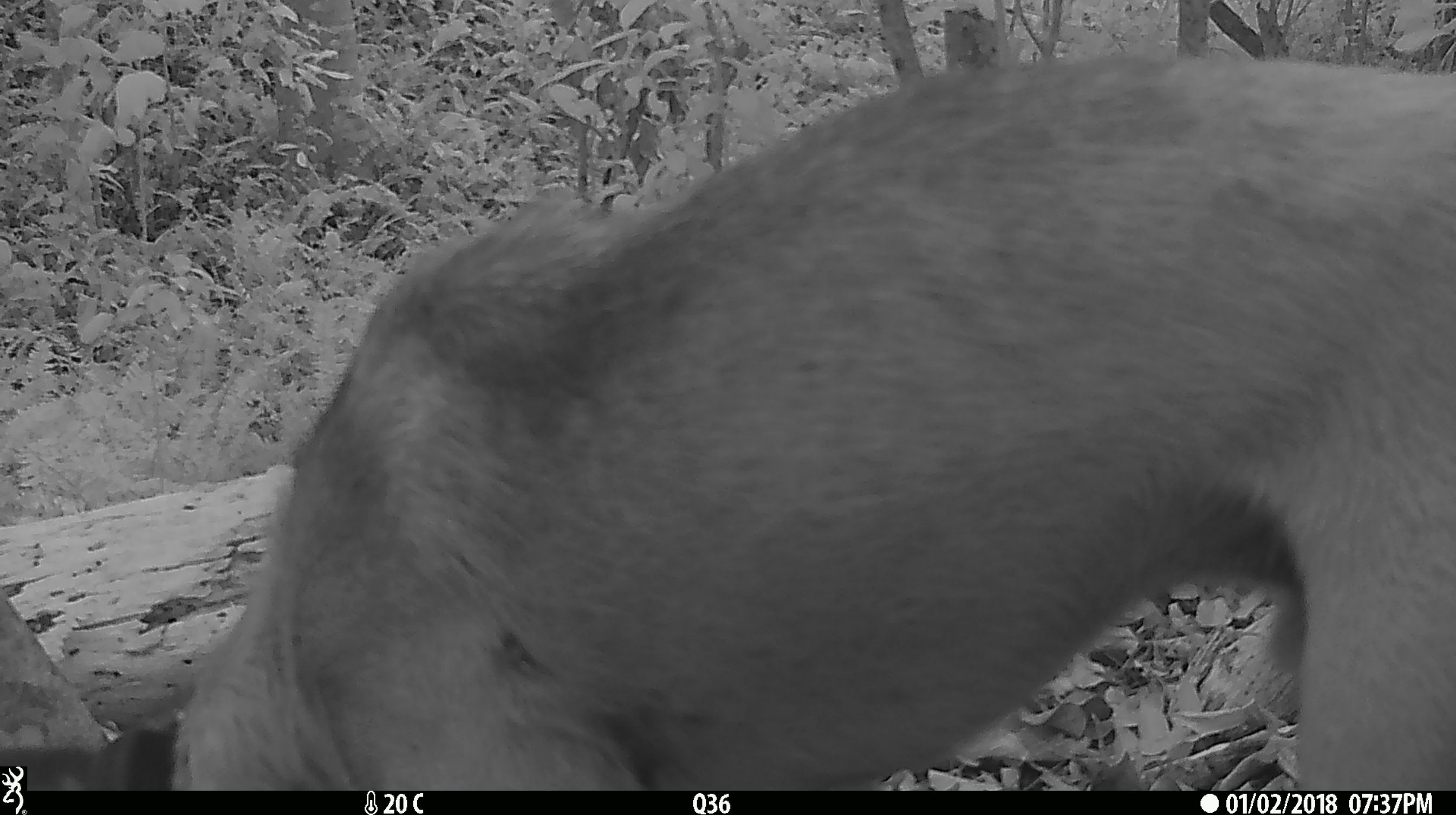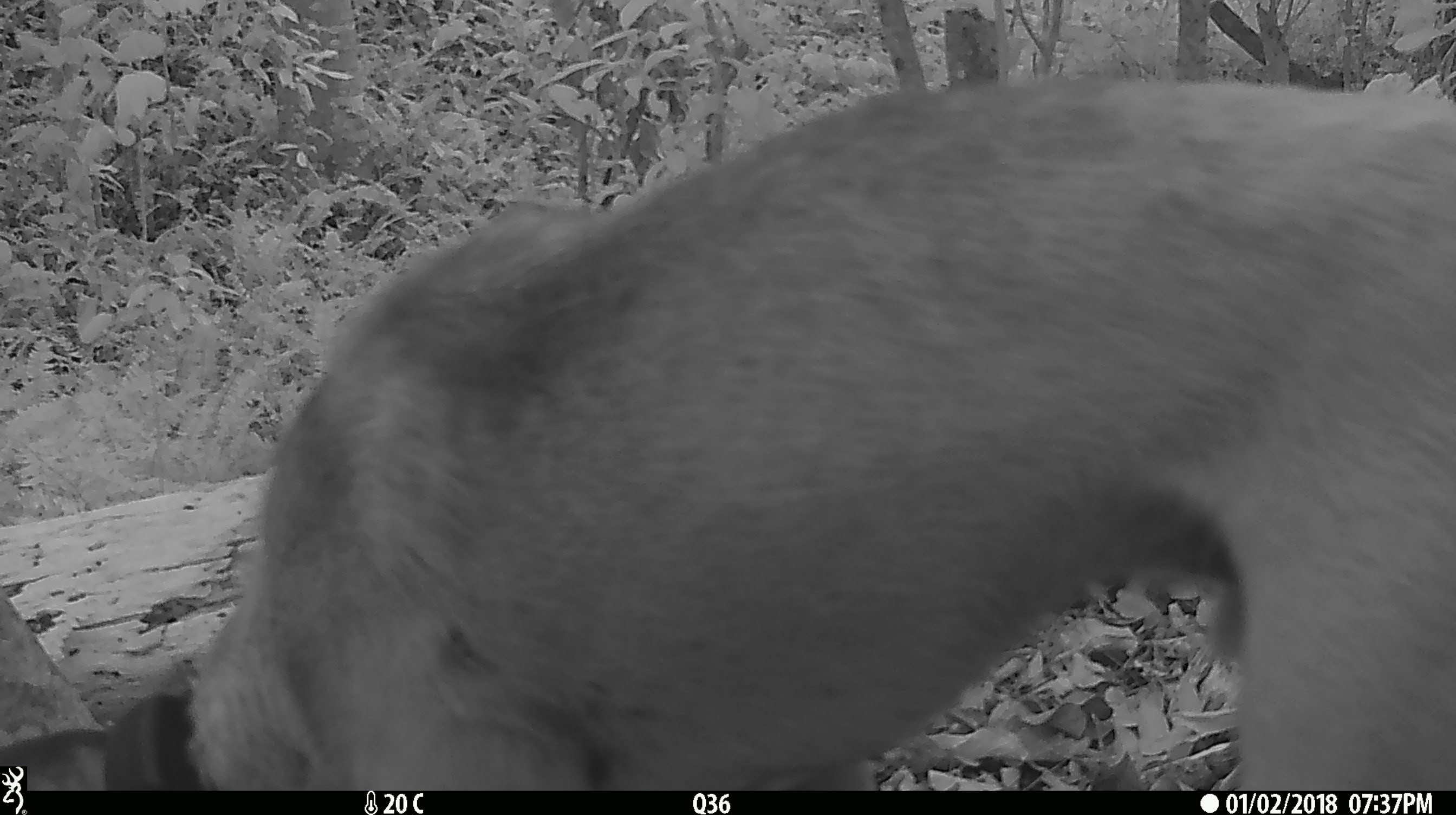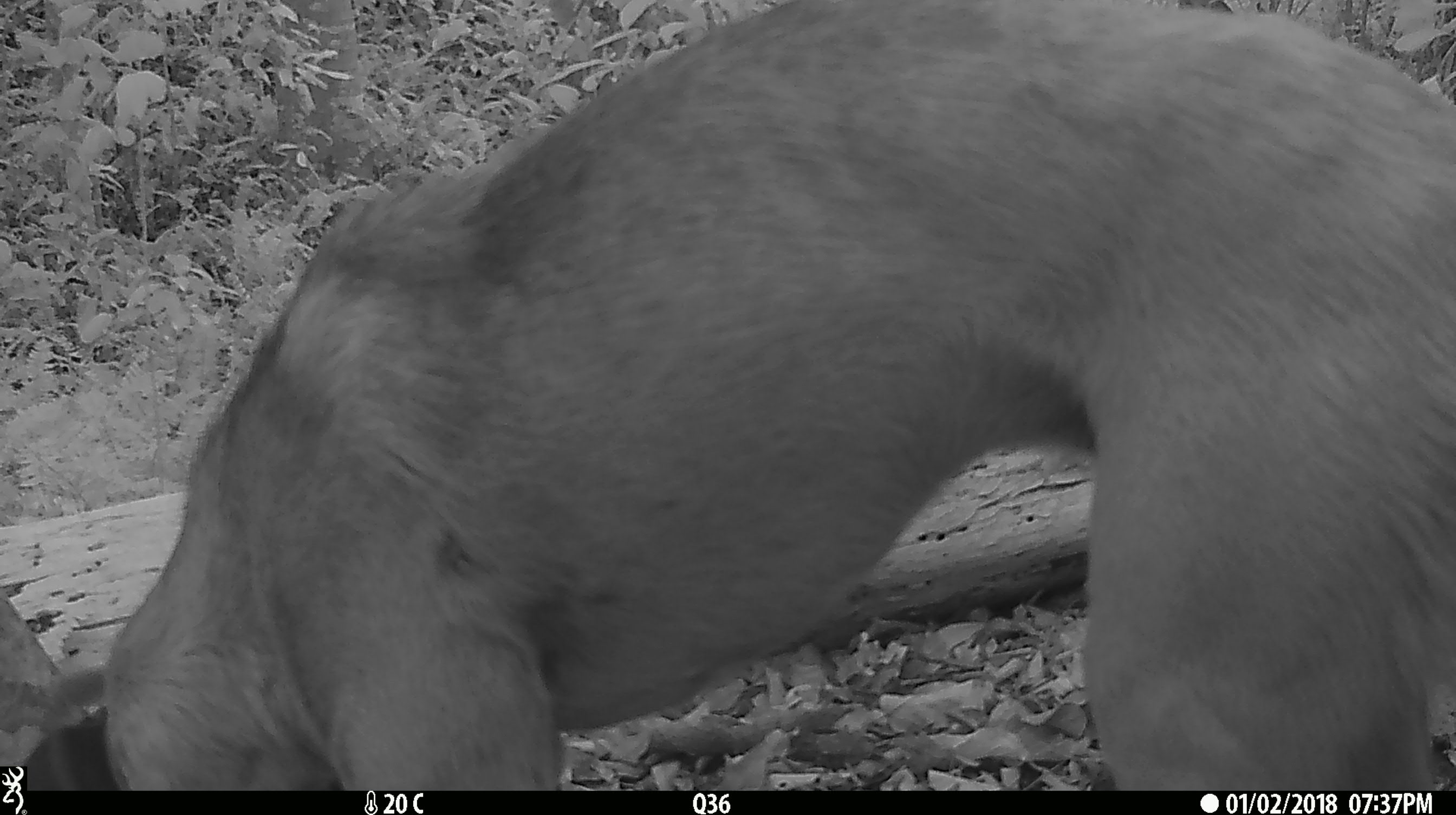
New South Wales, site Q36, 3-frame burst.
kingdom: Animalia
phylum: Chordata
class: Mammalia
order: Carnivora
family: Canidae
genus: Canis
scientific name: Canis familiaris dingo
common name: dingo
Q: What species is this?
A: Dingo (Canis familiaris dingo).